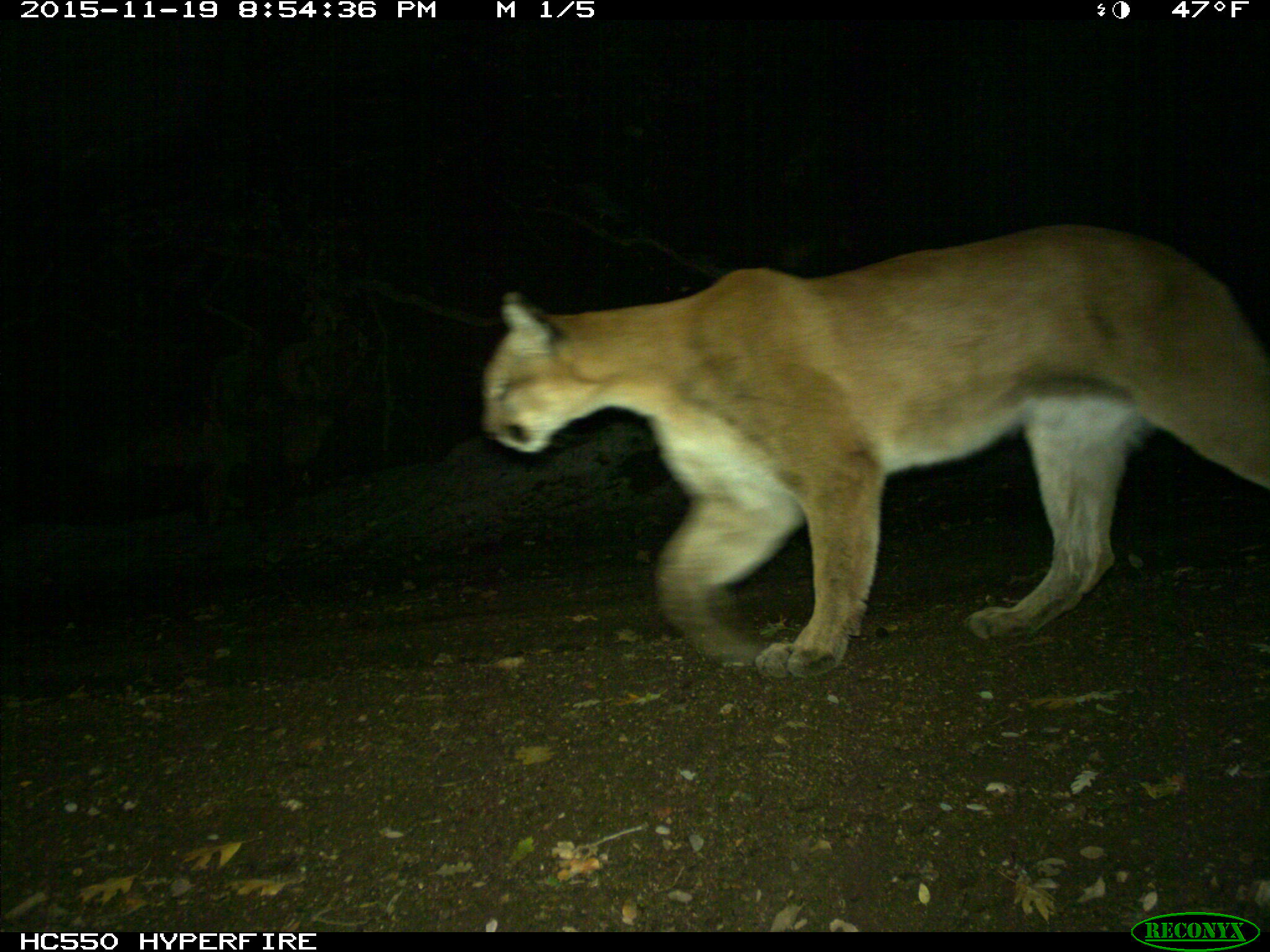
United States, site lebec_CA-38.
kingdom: Animalia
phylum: Chordata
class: Mammalia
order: Carnivora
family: Felidae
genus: Puma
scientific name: Puma concolor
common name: mountain lion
Puma concolor (mountain lion).